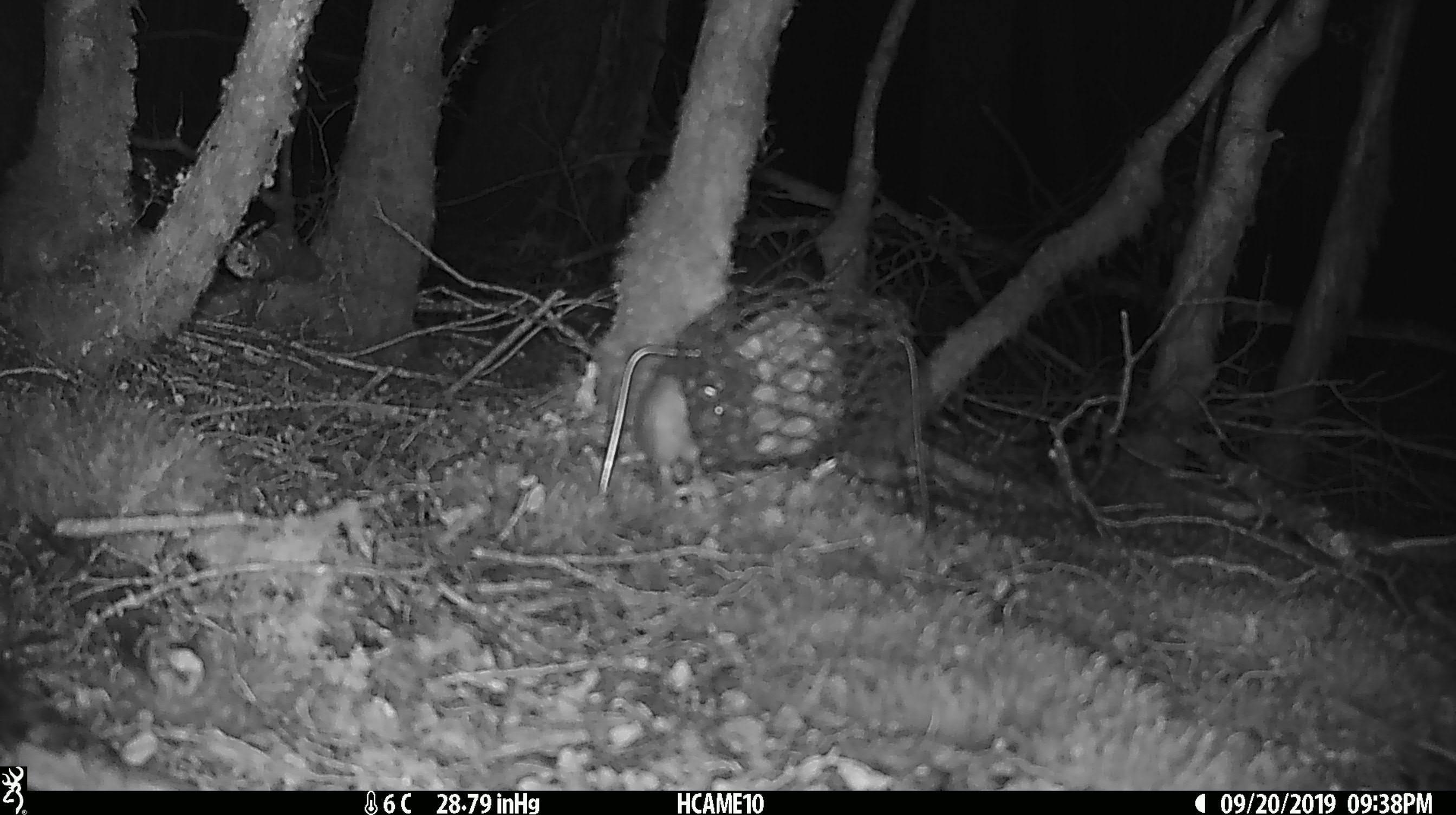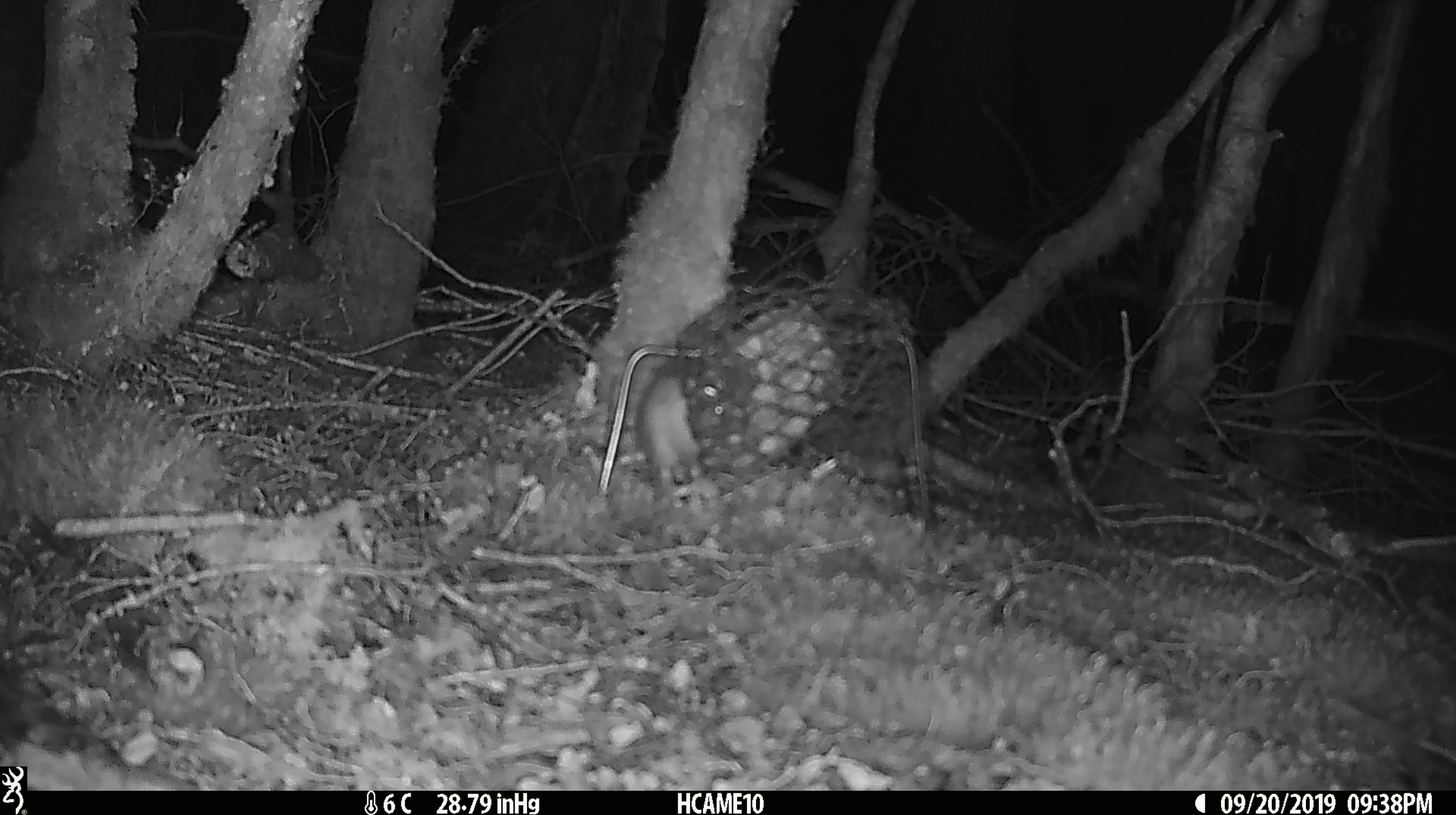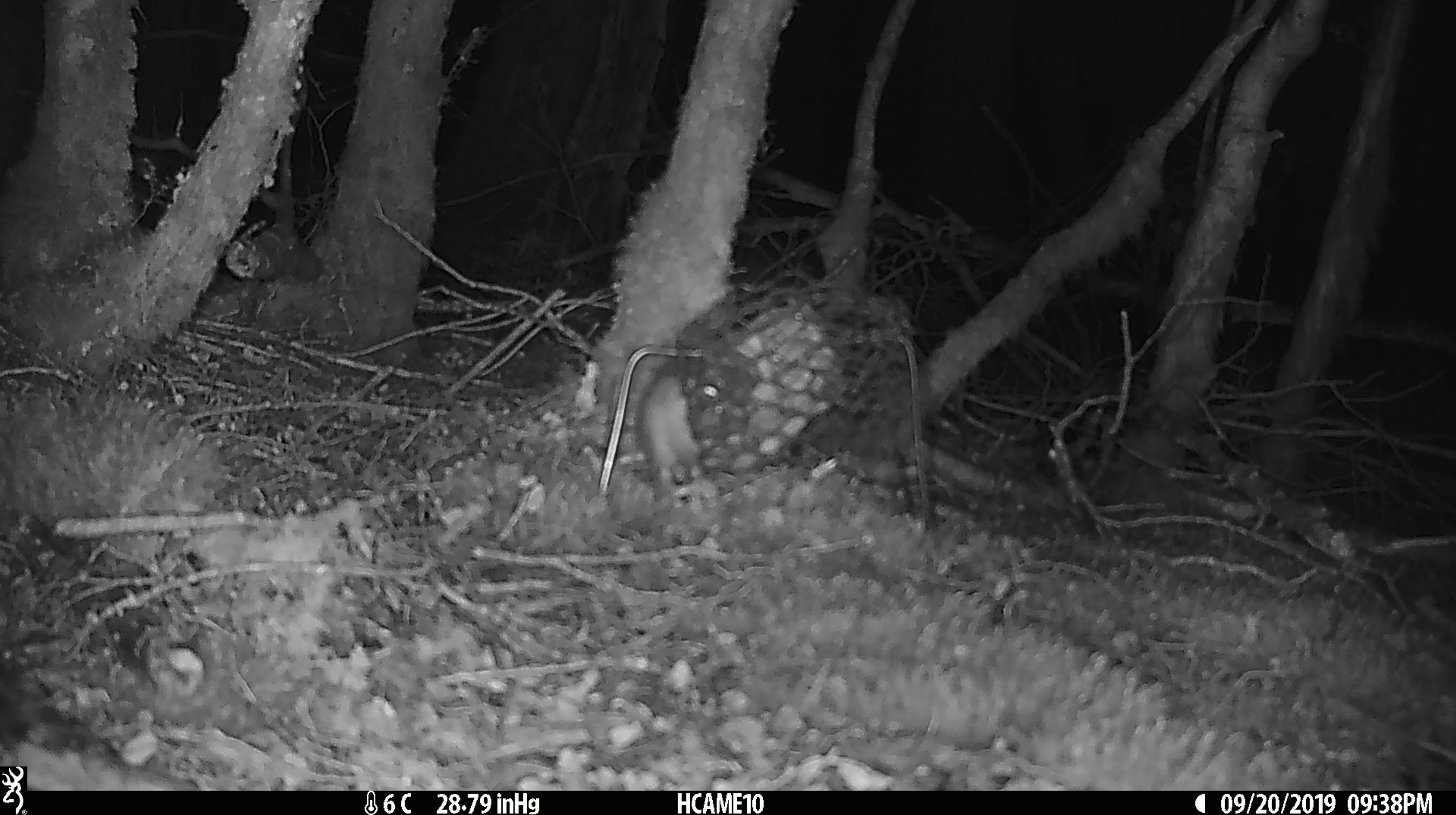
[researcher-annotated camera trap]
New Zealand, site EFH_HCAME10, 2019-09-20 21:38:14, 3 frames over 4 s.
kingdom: Animalia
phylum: Chordata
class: Mammalia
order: Rodentia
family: Muridae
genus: Rattus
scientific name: Rattus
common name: rat